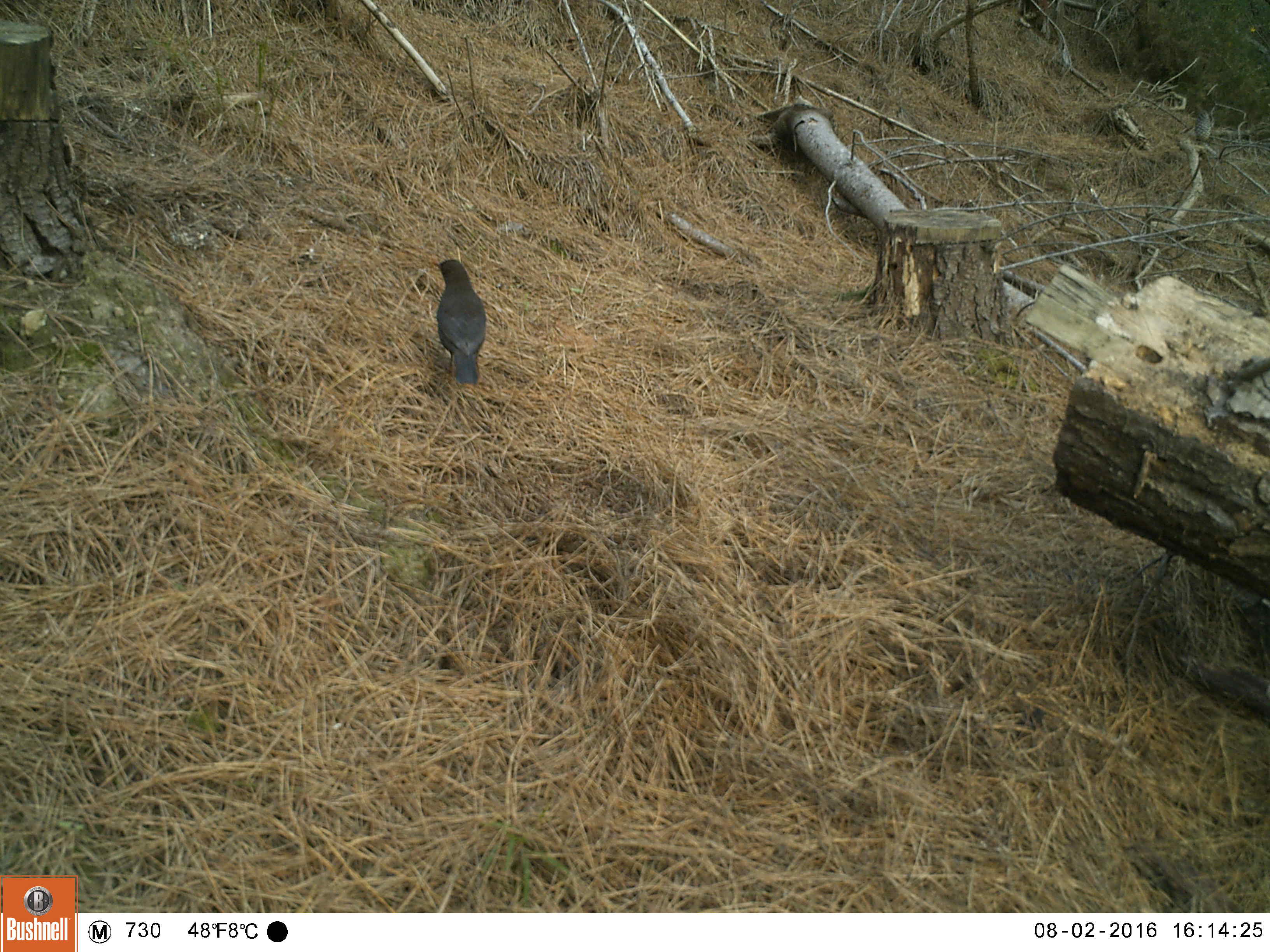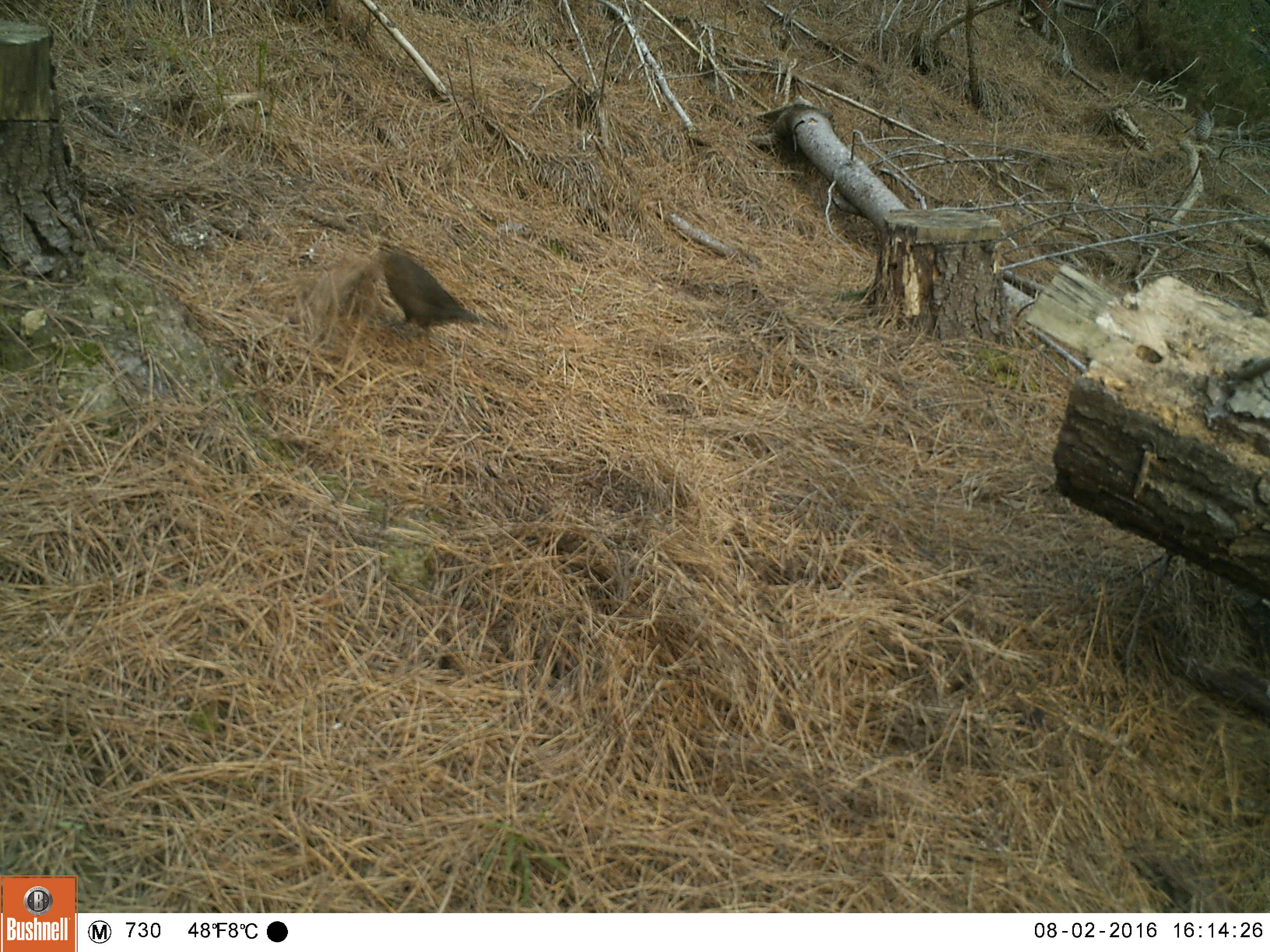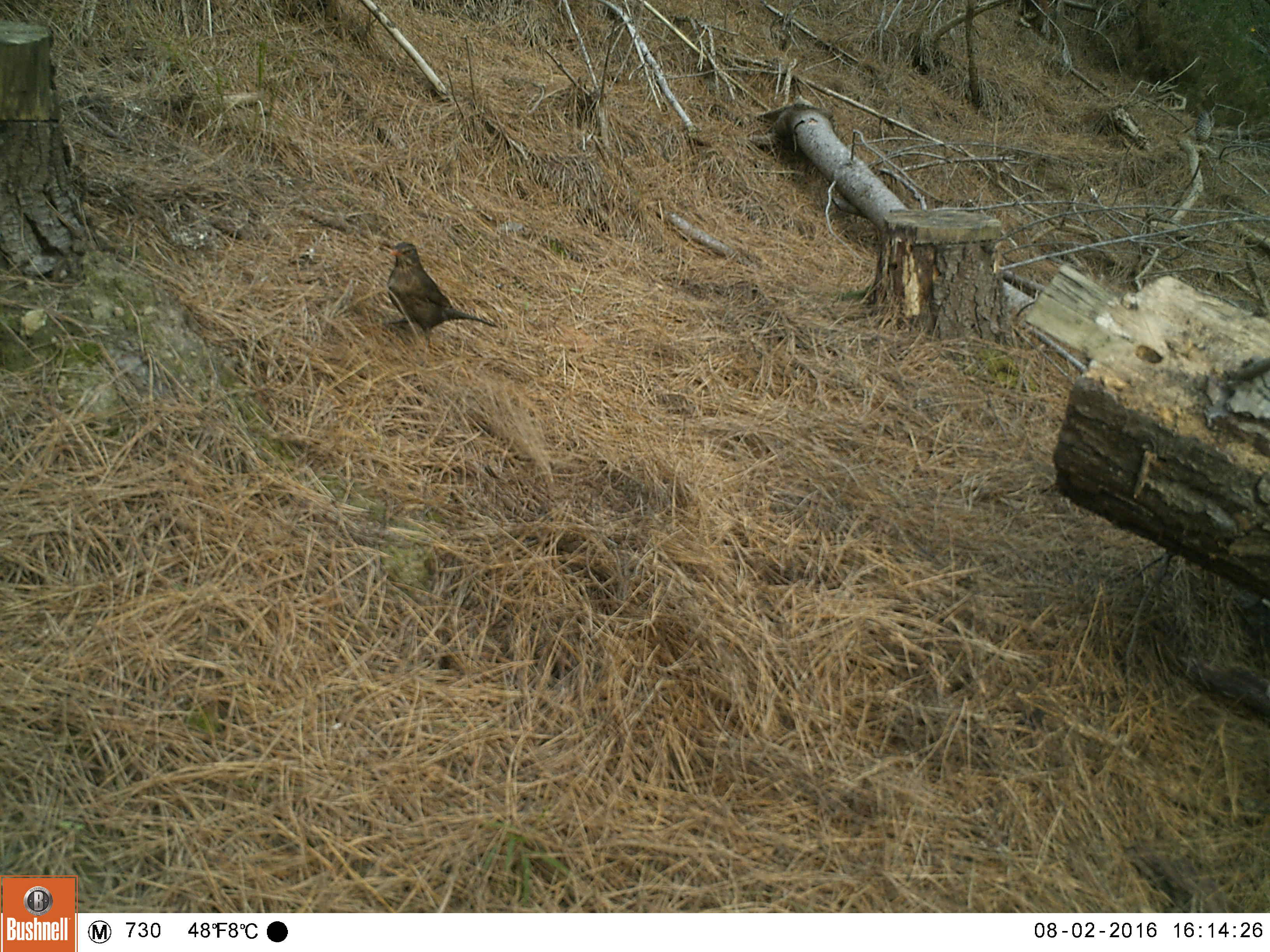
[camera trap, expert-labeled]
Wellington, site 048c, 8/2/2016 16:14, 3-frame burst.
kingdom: Animalia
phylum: Chordata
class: Aves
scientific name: Aves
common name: bird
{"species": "bird (Aves)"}